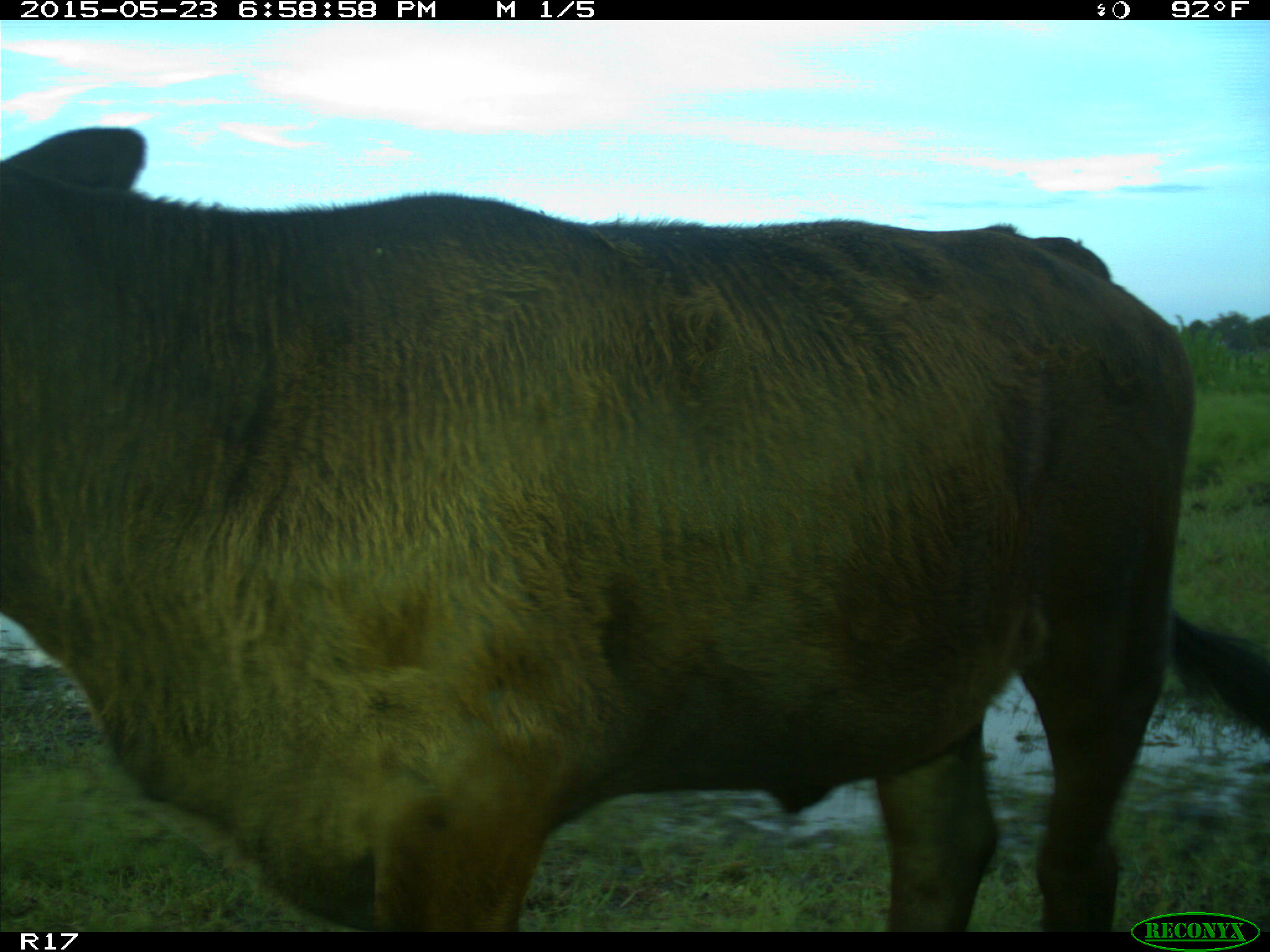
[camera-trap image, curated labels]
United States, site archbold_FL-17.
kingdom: Animalia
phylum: Chordata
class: Mammalia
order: Artiodactyla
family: Bovidae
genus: Bos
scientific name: Bos taurus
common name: domestic cow